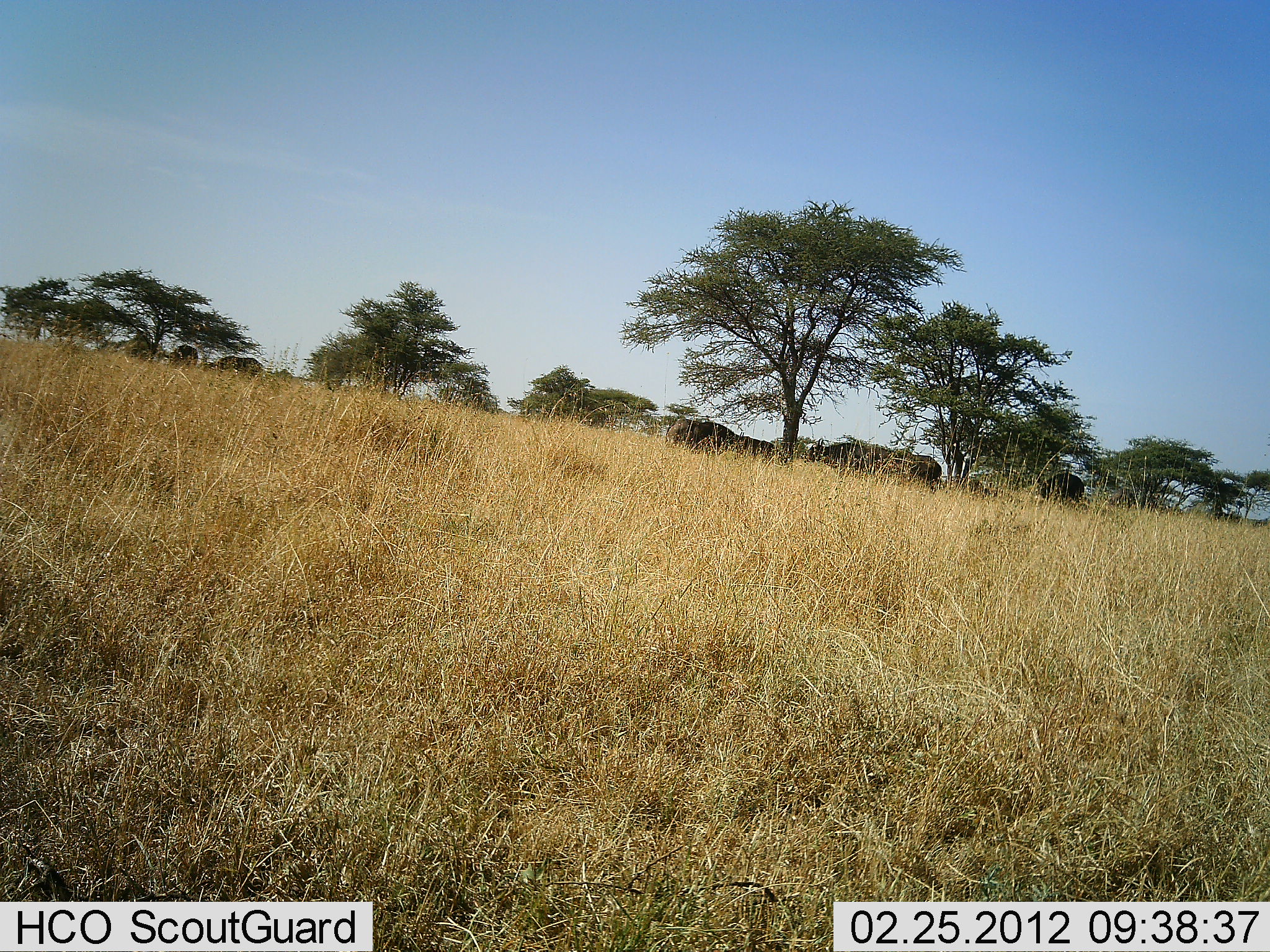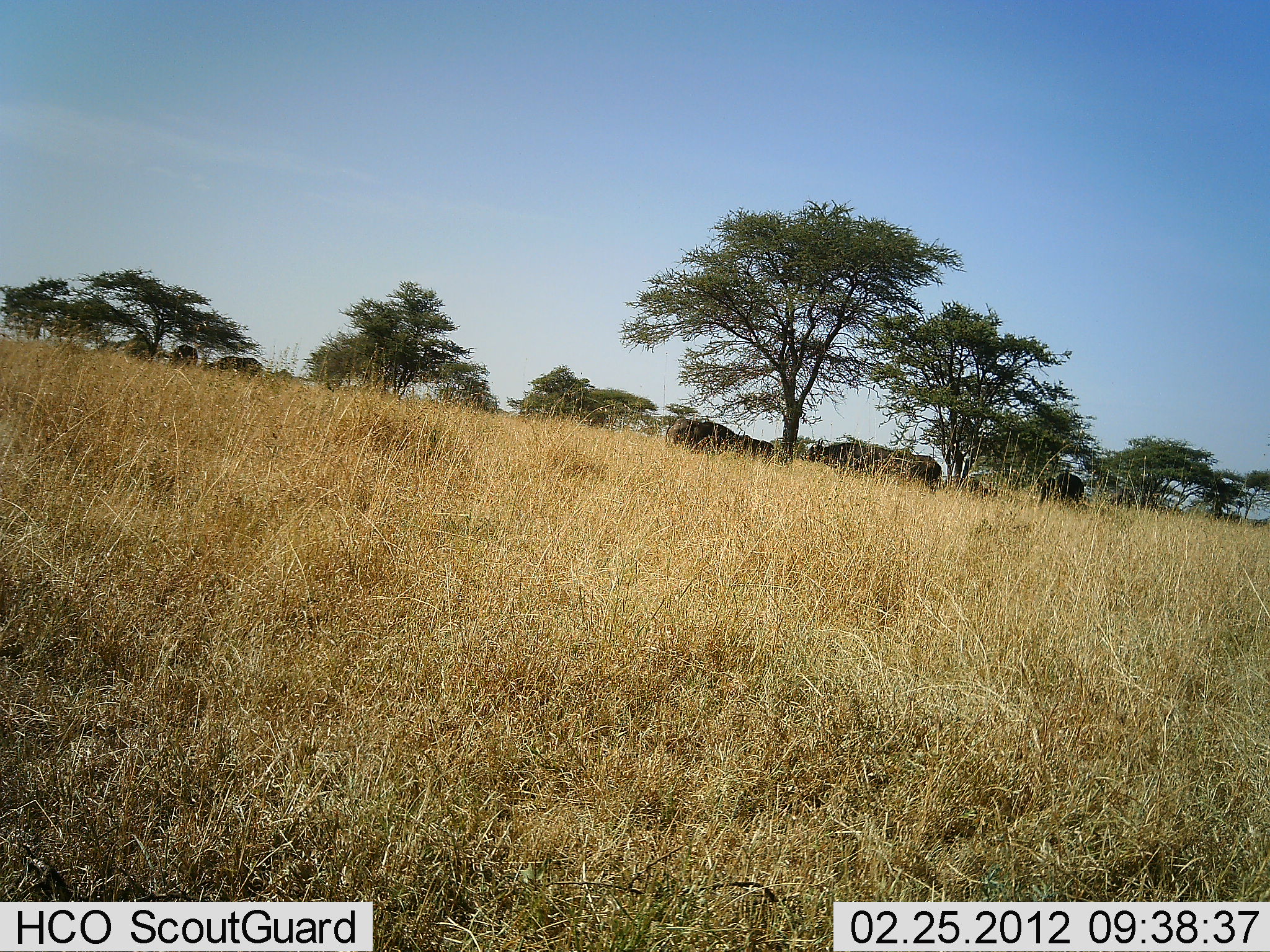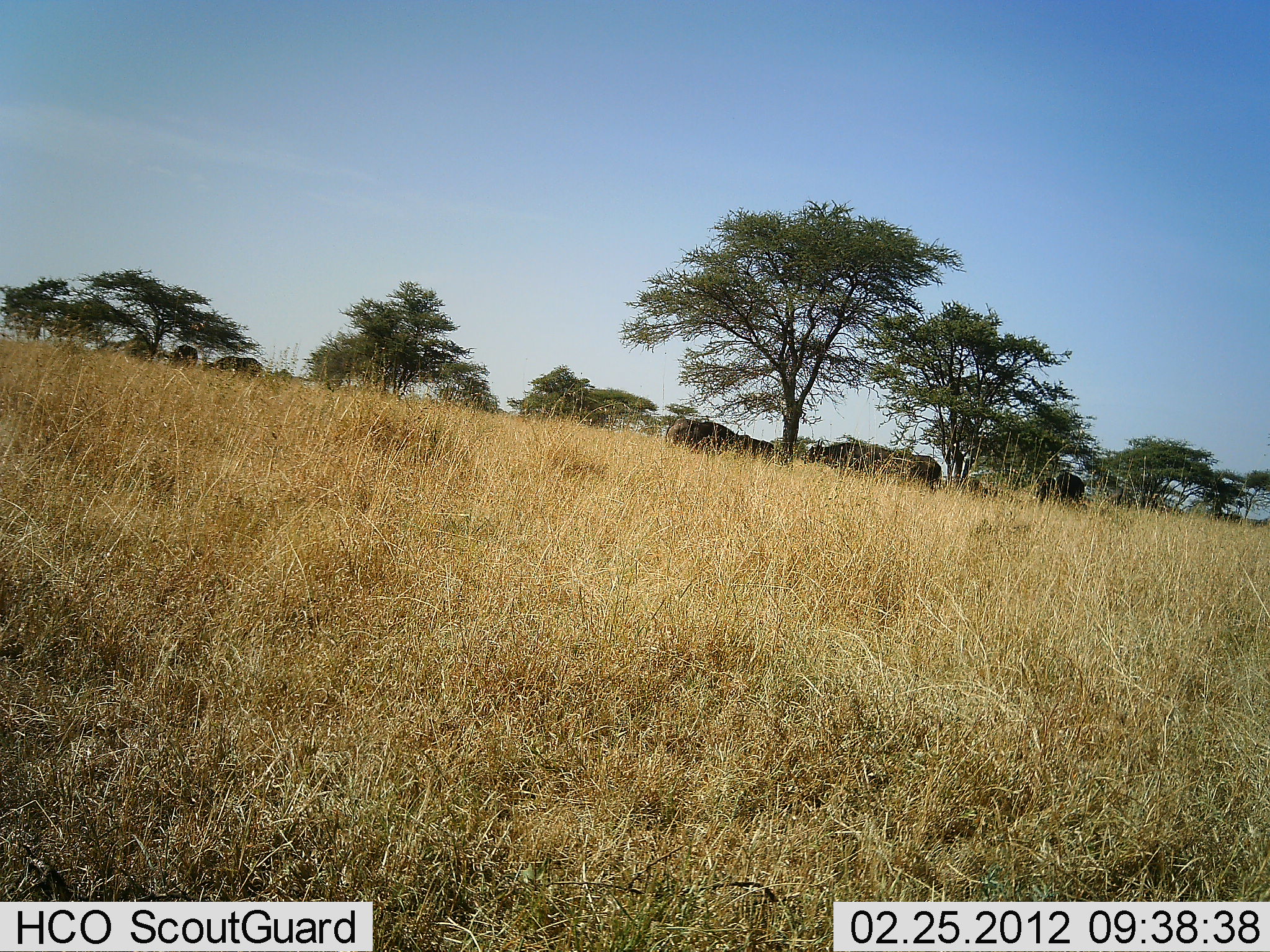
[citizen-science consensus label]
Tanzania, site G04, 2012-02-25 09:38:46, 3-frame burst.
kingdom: Animalia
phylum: Chordata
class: Mammalia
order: Artiodactyla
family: Bovidae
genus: Syncerus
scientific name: Syncerus caffer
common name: cape buffalo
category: buffalo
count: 5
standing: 74%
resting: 32%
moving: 0%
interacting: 0%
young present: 0%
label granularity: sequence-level